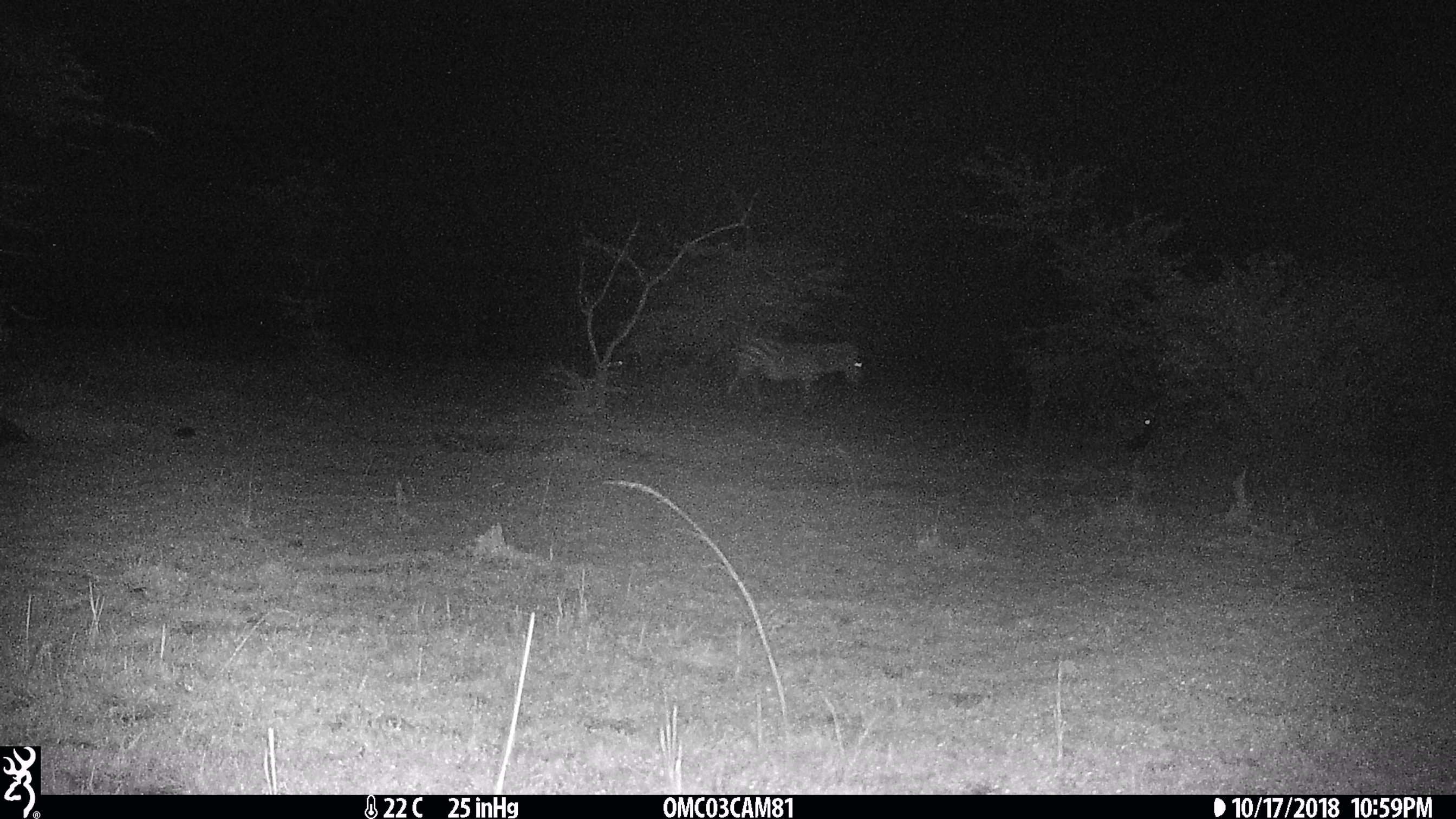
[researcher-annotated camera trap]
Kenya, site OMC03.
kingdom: Animalia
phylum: Chordata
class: Mammalia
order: Artiodactyla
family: Bovidae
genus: Connochaetes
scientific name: Connochaetes taurinus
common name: blue wildebeest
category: wildebeest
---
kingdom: Animalia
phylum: Chordata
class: Mammalia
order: Perissodactyla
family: Equidae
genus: Equus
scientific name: Equus quagga burchellii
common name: burchell's zebra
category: zebra